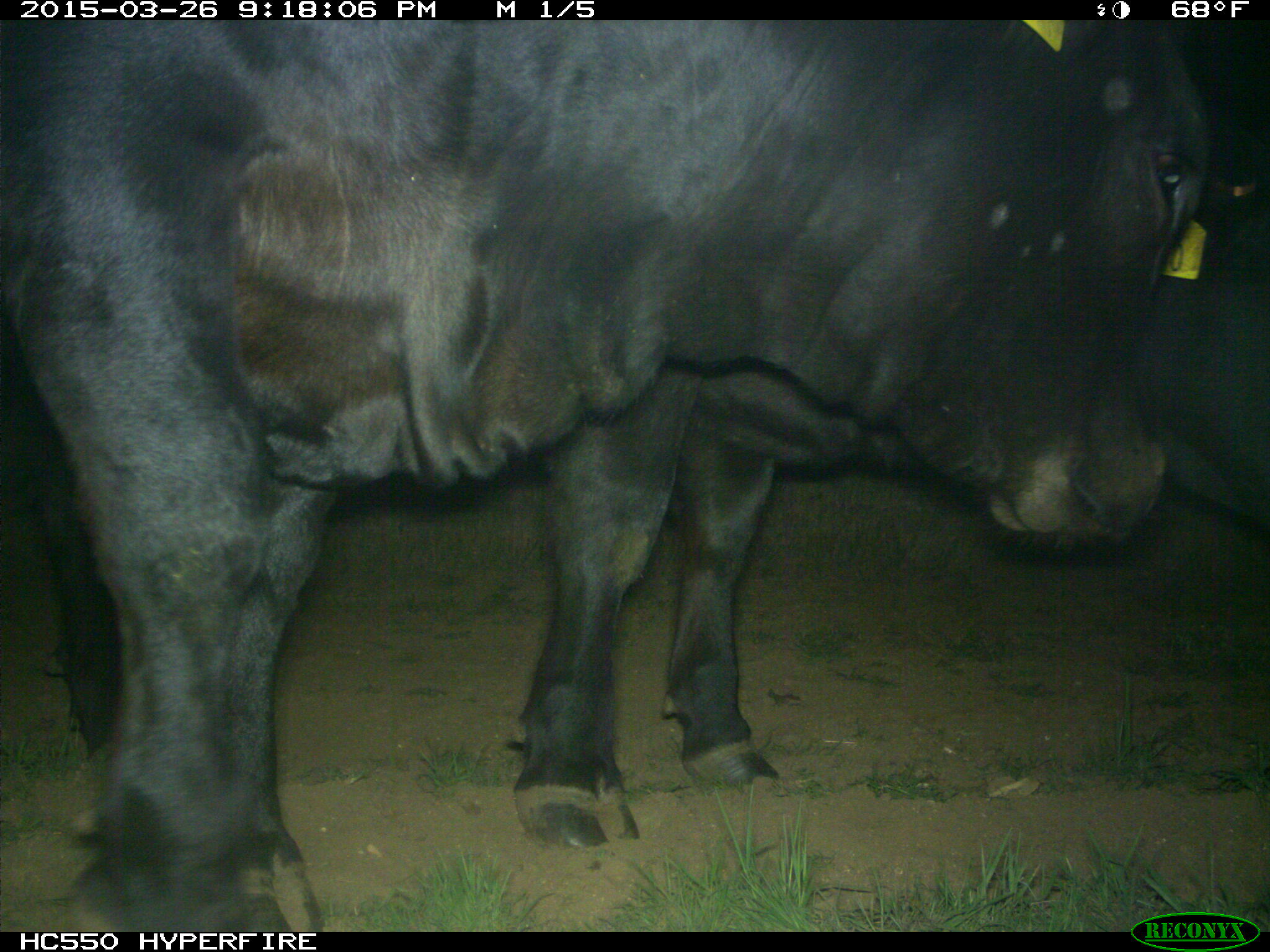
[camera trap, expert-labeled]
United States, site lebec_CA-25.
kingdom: Animalia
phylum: Chordata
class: Mammalia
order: Artiodactyla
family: Bovidae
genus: Bos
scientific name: Bos taurus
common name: domestic cow